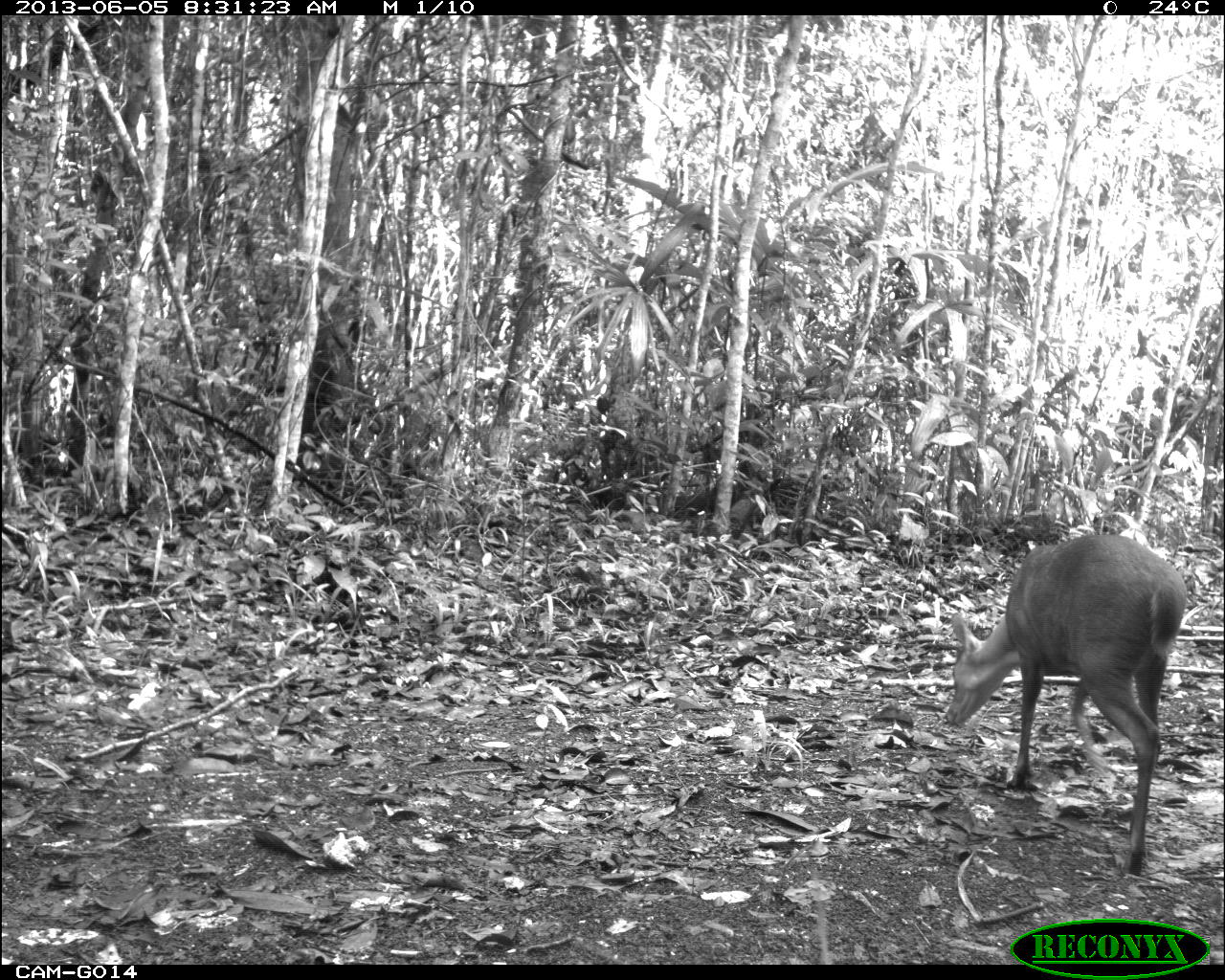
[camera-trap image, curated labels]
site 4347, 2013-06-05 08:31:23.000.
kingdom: Animalia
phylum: Chordata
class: Mammalia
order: Artiodactyla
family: Cervidae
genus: Mazama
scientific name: Mazama temama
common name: central american red brocket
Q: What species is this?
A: Mazama temama (central american red brocket).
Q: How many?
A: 1.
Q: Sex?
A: Male.